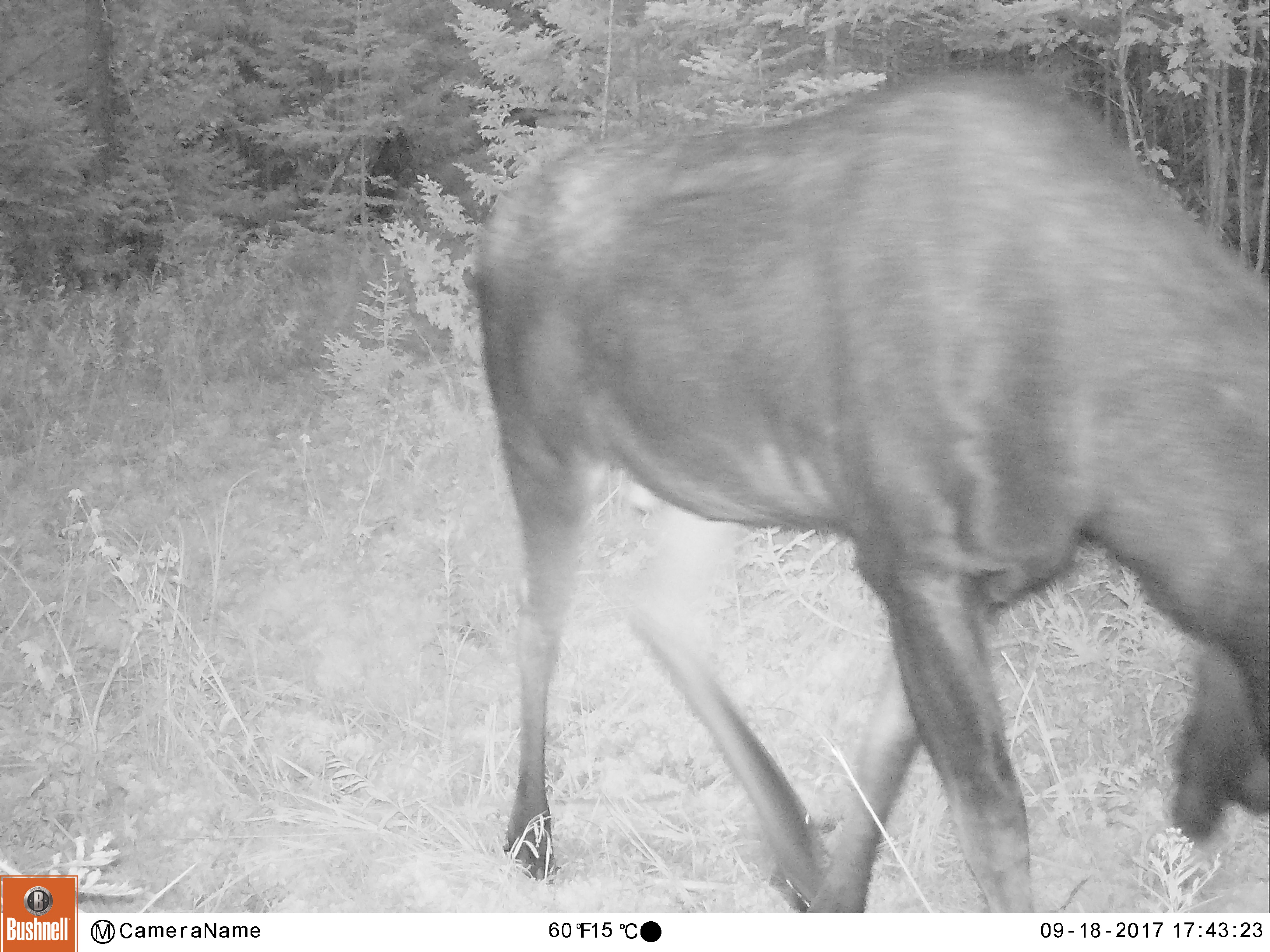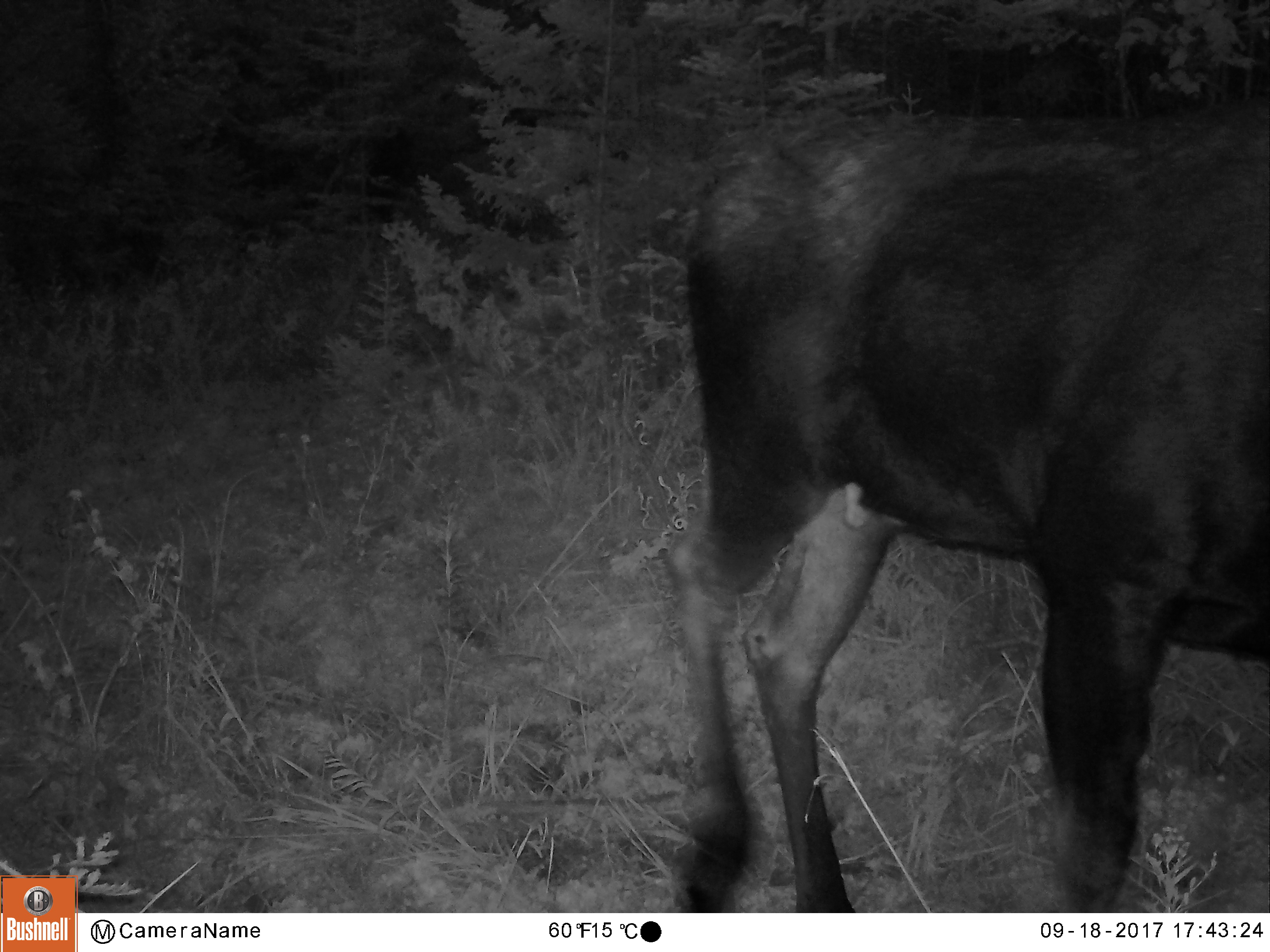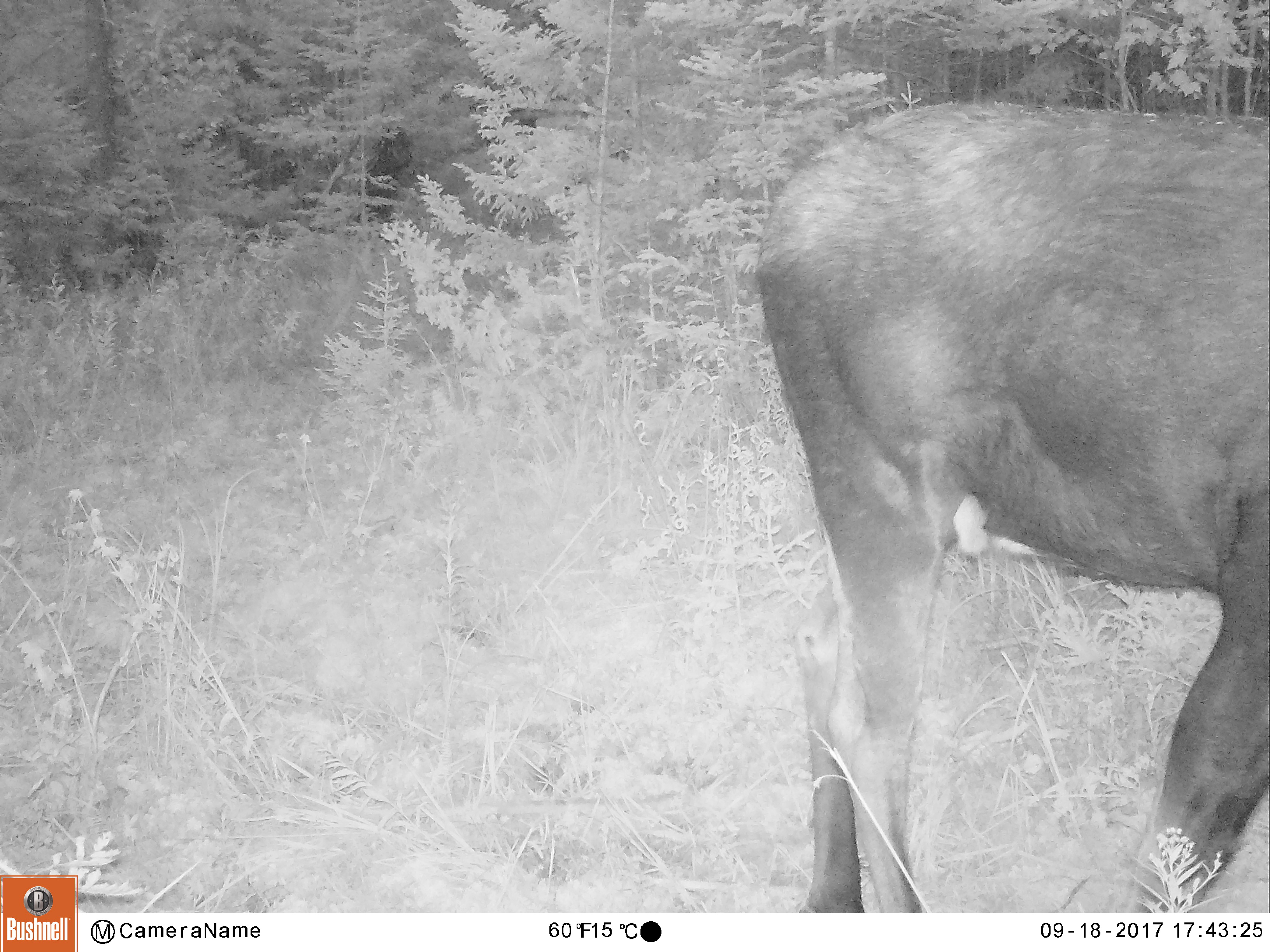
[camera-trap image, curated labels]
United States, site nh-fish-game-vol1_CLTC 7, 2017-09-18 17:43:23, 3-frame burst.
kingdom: Animalia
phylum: Chordata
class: Mammalia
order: Artiodactyla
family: Cervidae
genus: Alces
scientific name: Alces alces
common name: moose